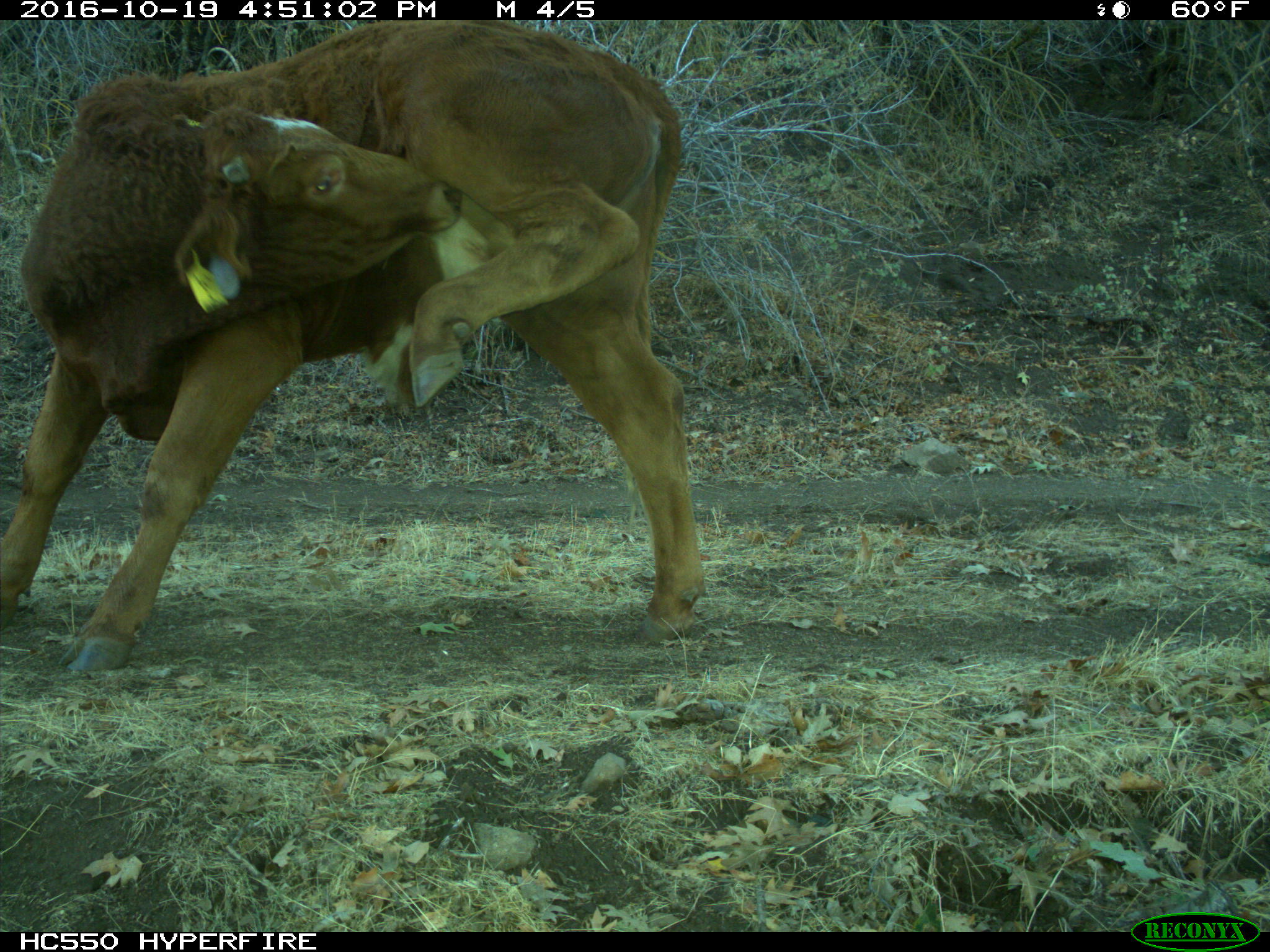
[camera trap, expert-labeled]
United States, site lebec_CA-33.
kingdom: Animalia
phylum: Chordata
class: Mammalia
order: Artiodactyla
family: Bovidae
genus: Bos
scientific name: Bos taurus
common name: domestic cow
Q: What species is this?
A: Bos taurus (domestic cow).